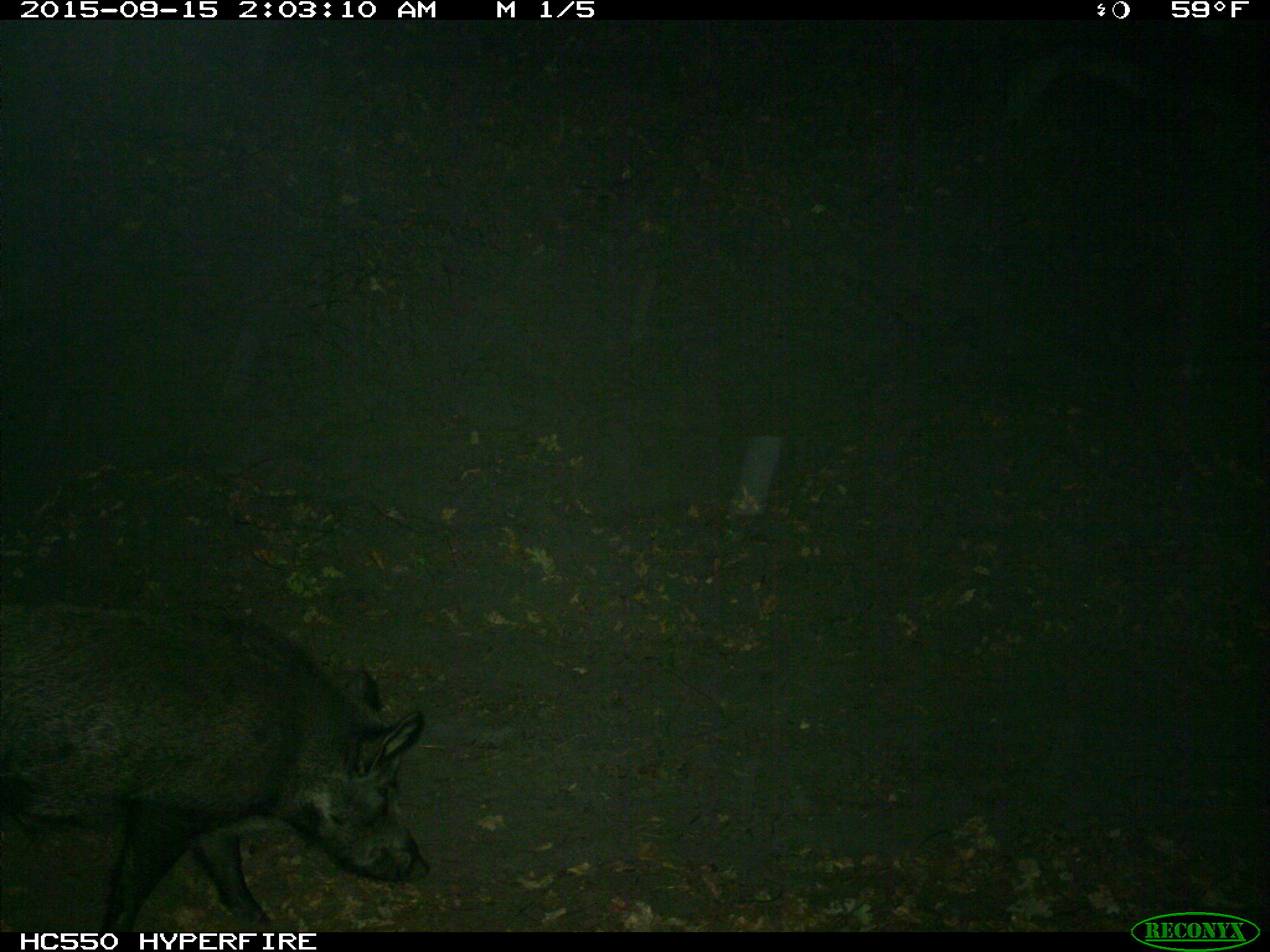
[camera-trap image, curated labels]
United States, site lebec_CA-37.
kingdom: Animalia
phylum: Chordata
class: Mammalia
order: Artiodactyla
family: Suidae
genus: Sus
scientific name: Sus scrofa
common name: wild boar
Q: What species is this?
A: Sus scrofa (wild boar).